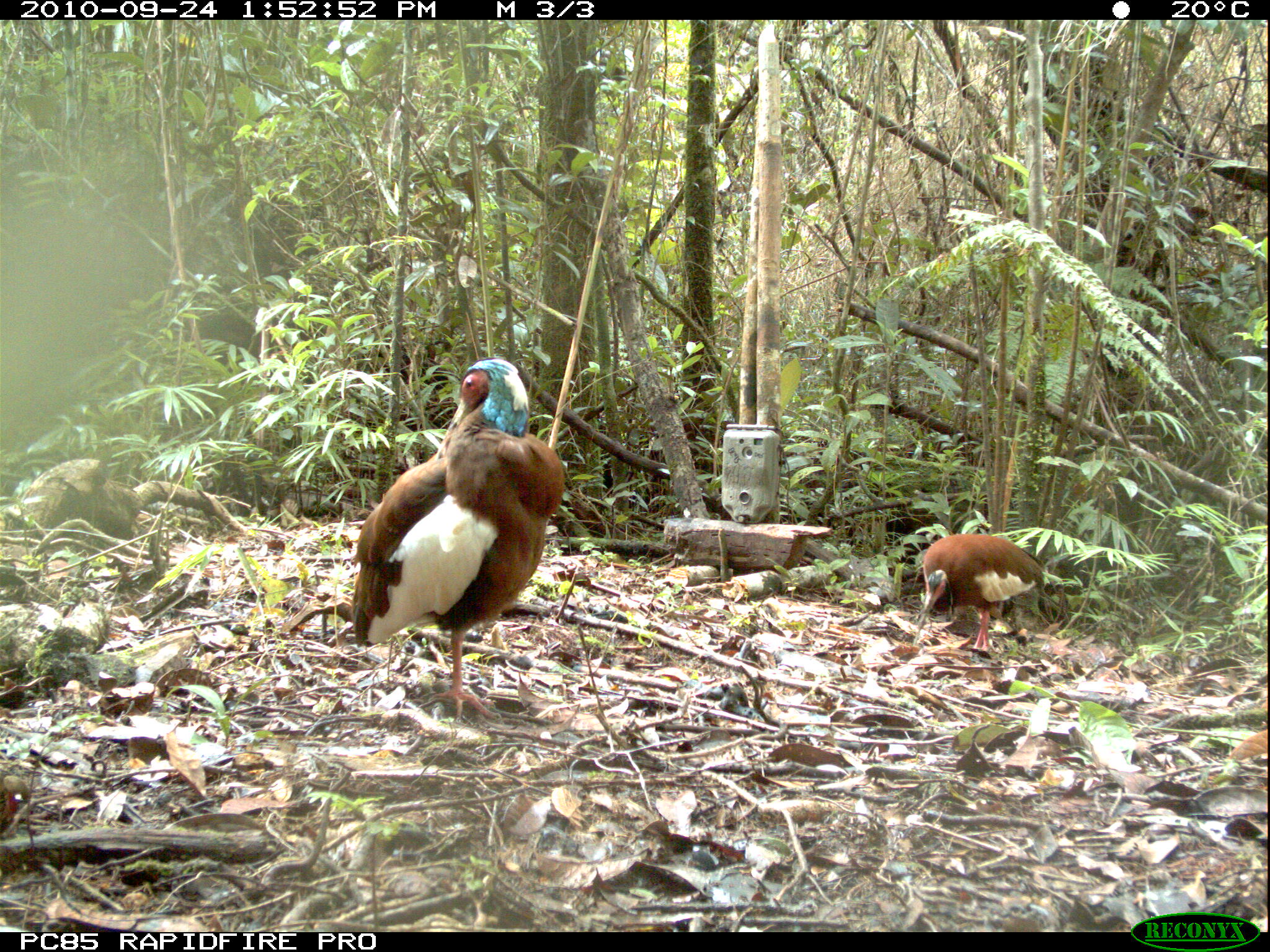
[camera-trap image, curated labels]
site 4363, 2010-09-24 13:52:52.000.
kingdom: Animalia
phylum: Chordata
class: Aves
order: Pelecaniformes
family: Threskiornithidae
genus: Lophotibis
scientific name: Lophotibis cristata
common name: madagascar ibis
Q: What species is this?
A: Lophotibis cristata (madagascar ibis).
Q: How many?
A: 1.